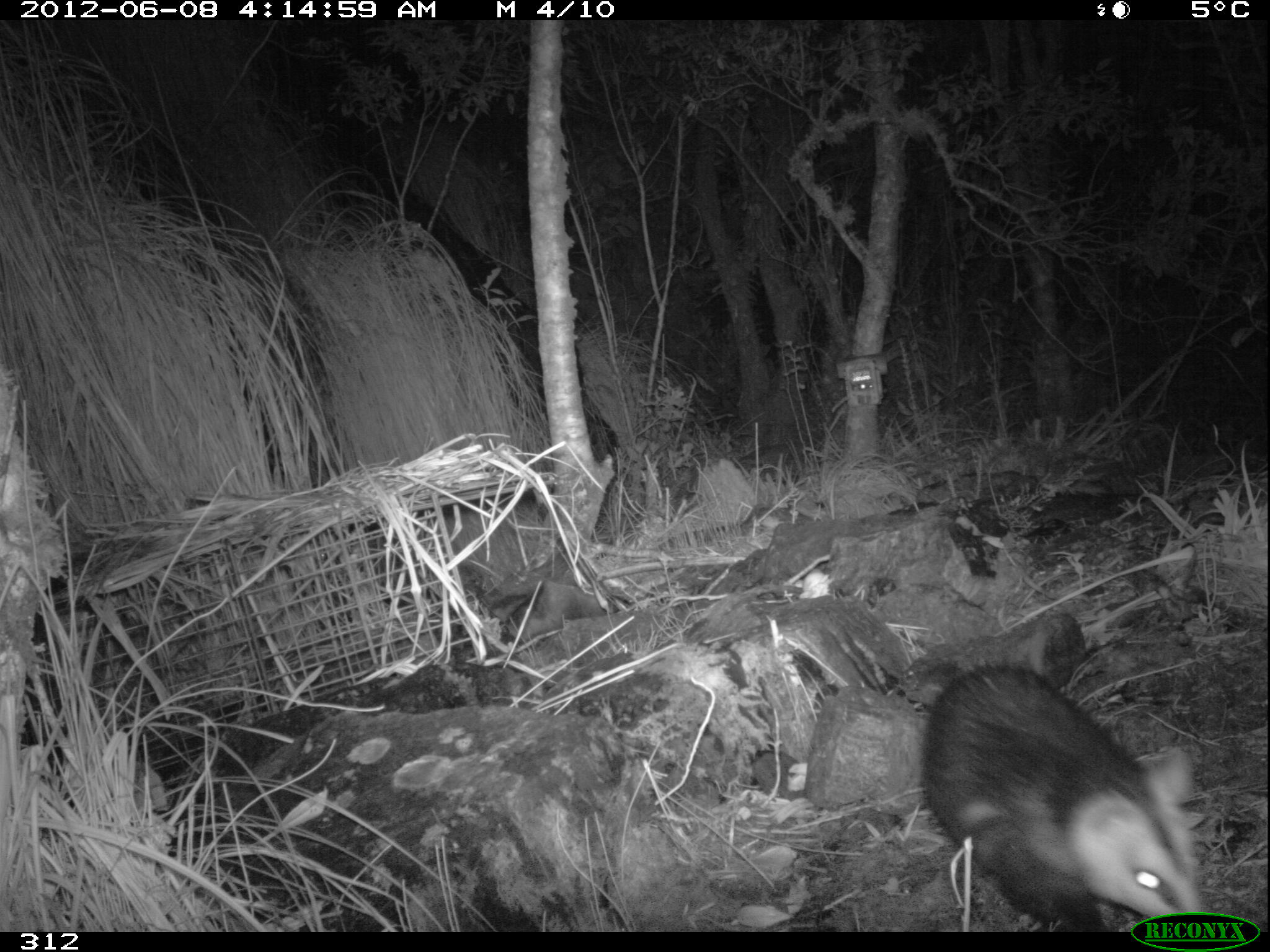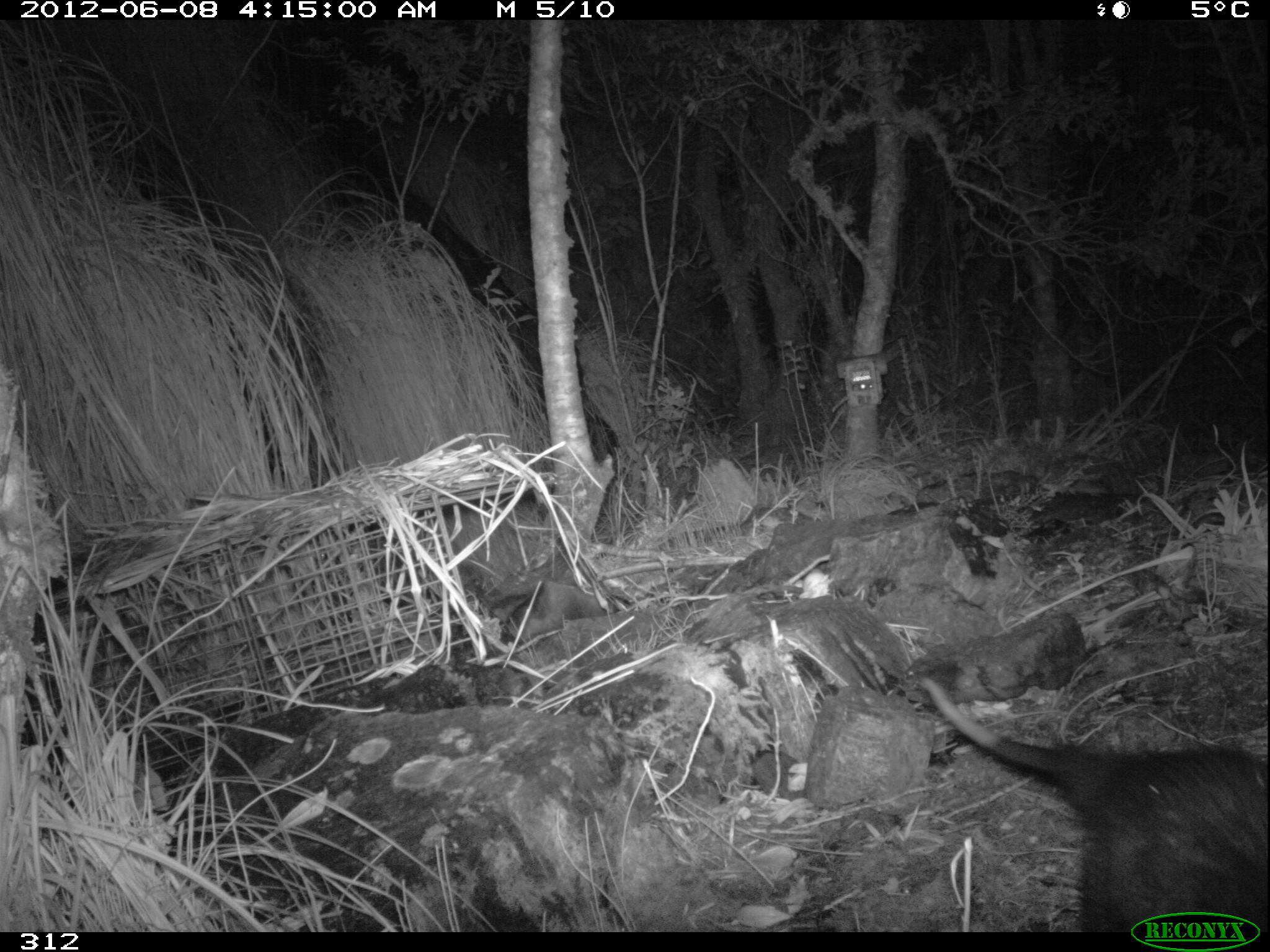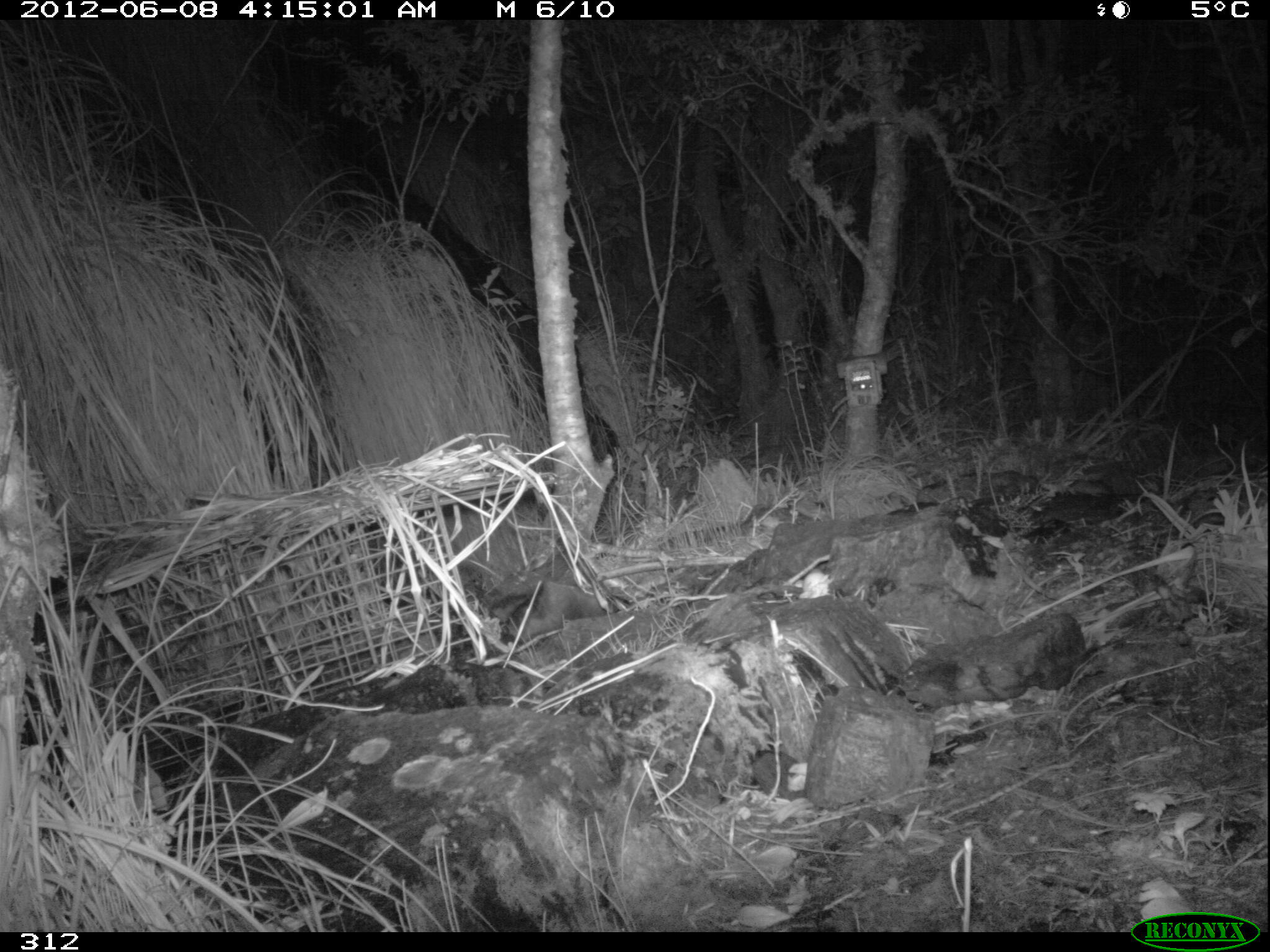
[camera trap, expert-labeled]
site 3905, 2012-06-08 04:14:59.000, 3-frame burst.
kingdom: Animalia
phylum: Chordata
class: Mammalia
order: Didelphimorphia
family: Didelphidae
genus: Didelphis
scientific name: Didelphis pernigra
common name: andean white-eared opossum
Didelphis pernigra (andean white-eared opossum).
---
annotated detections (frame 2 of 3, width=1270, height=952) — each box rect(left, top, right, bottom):
didelphis pernigra: rect(914, 671, 1267, 932)